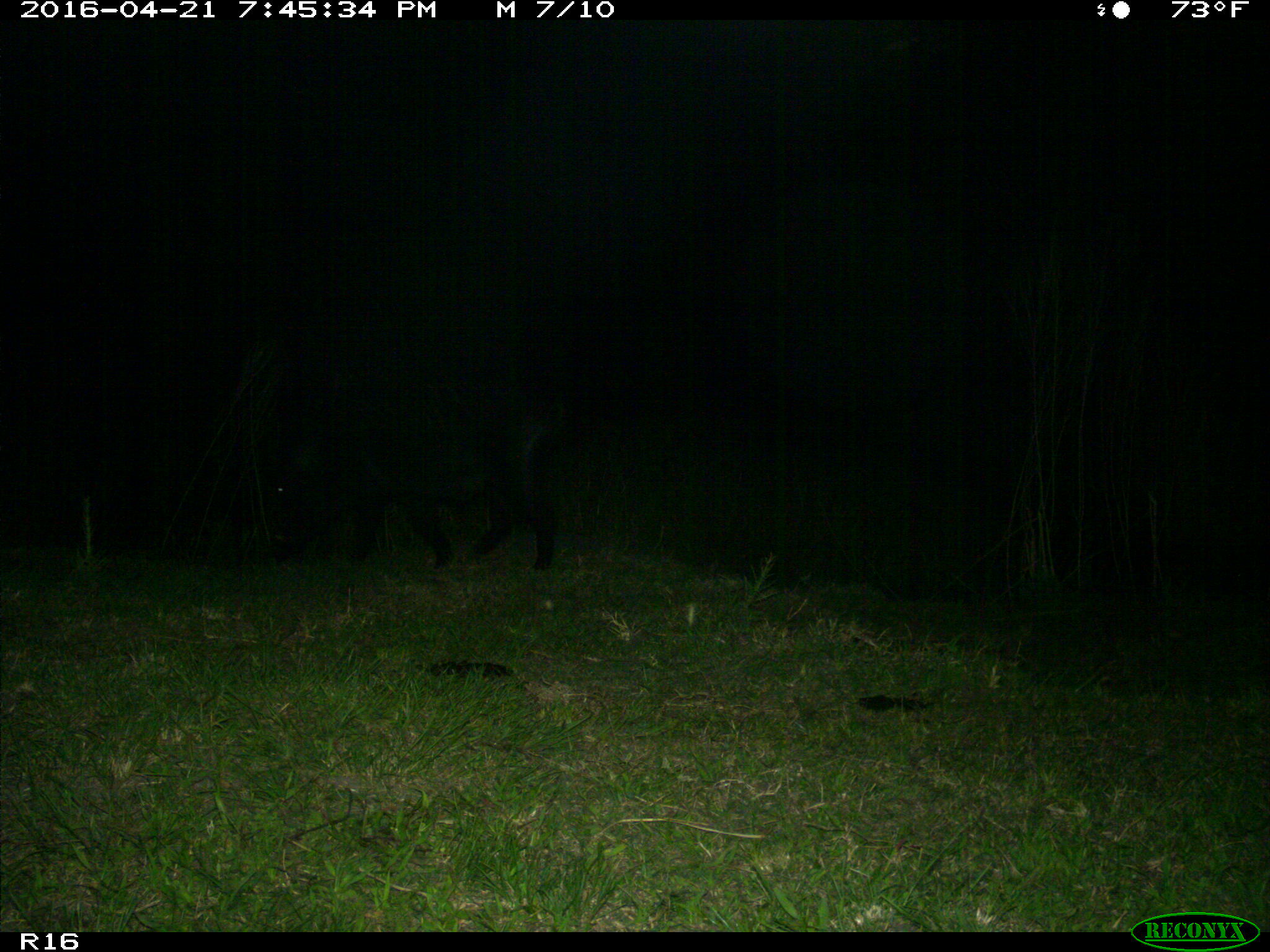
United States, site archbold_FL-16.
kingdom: Animalia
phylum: Chordata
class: Mammalia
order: Artiodactyla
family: Suidae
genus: Sus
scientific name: Sus scrofa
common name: wild boar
Sus scrofa (wild boar).